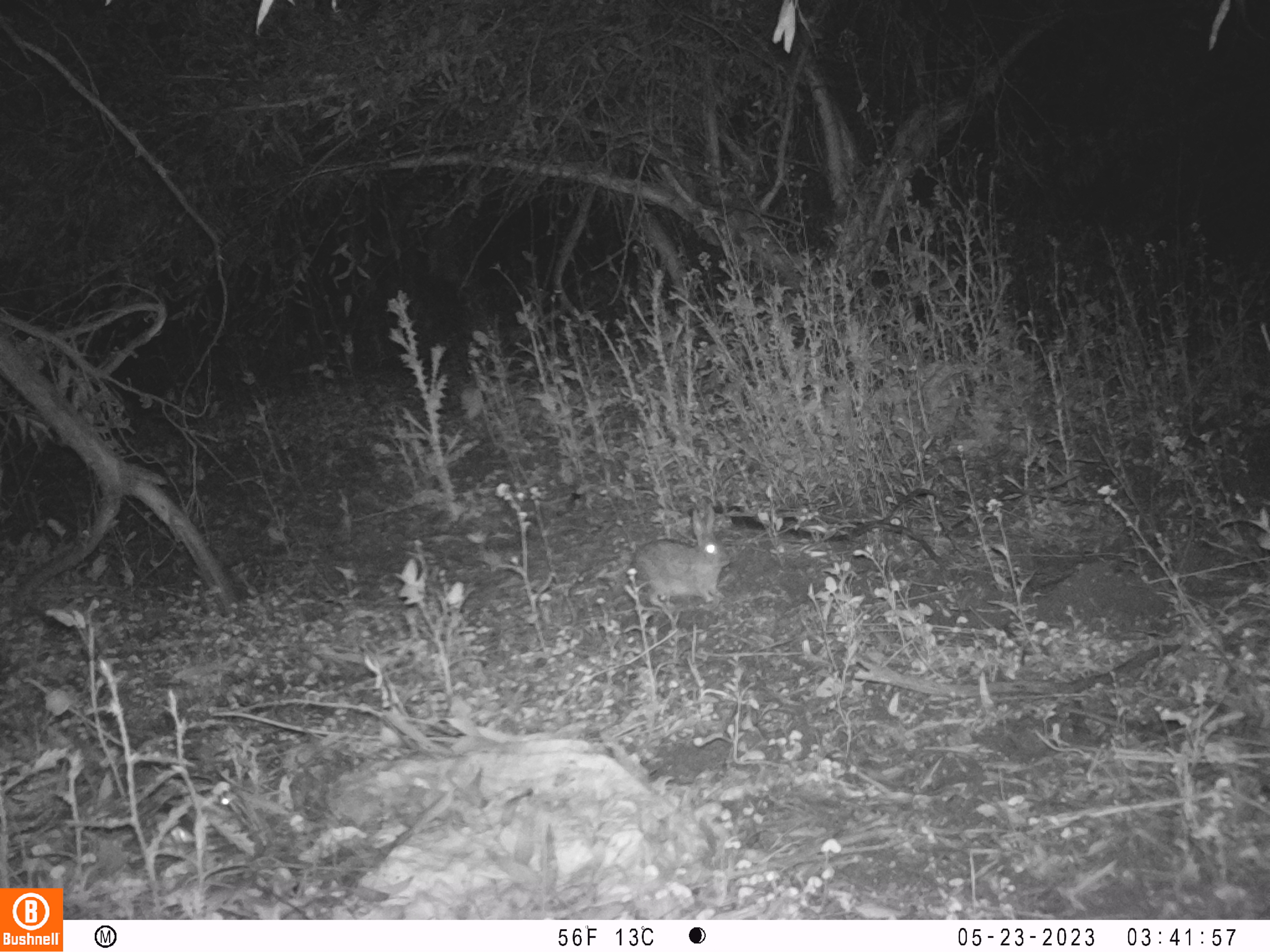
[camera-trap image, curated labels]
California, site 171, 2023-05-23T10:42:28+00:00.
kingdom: Animalia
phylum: Chordata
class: Mammalia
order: Lagomorpha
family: Leporidae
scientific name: Leporidae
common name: rabbit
Rabbit (Leporidae).